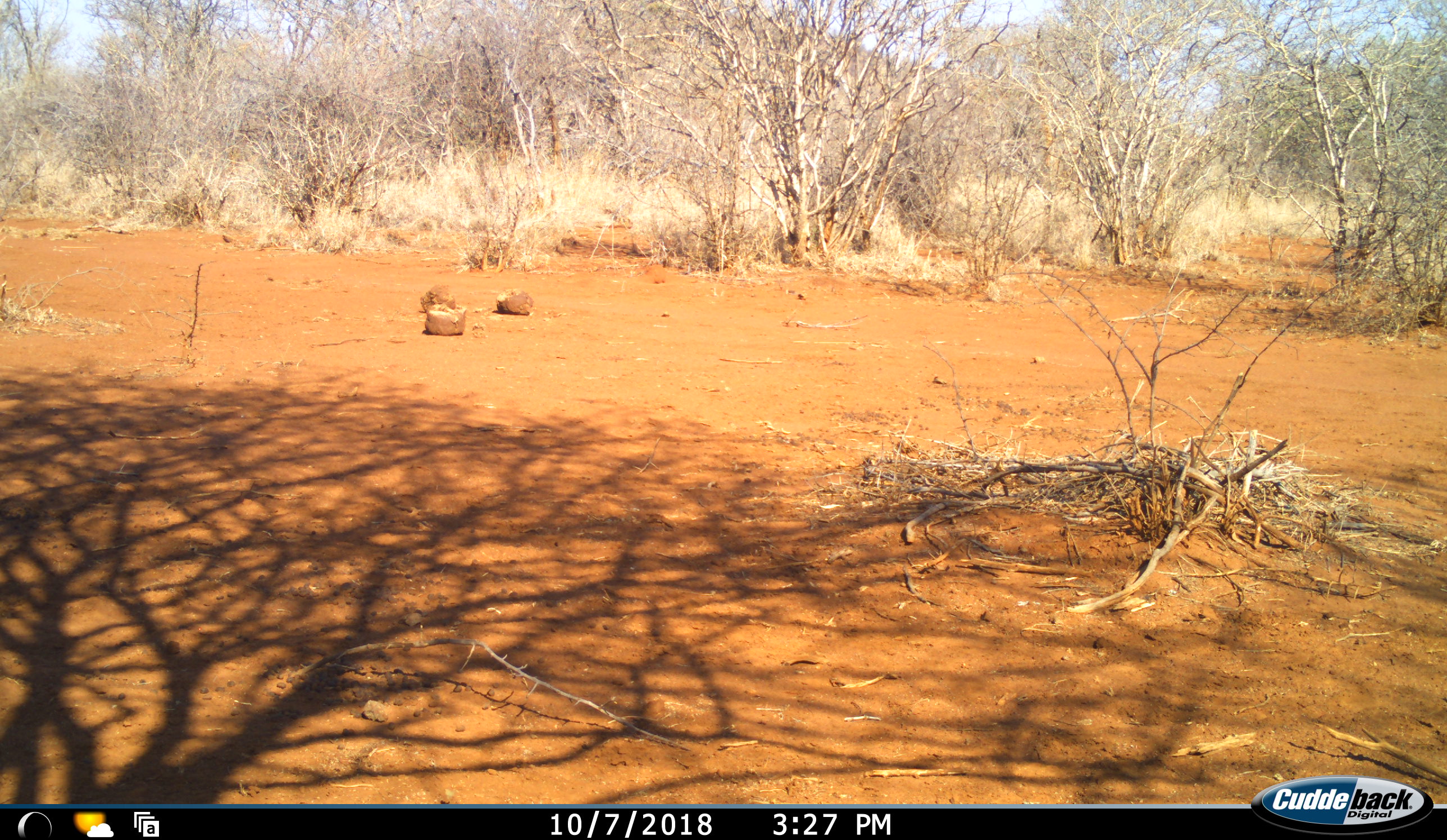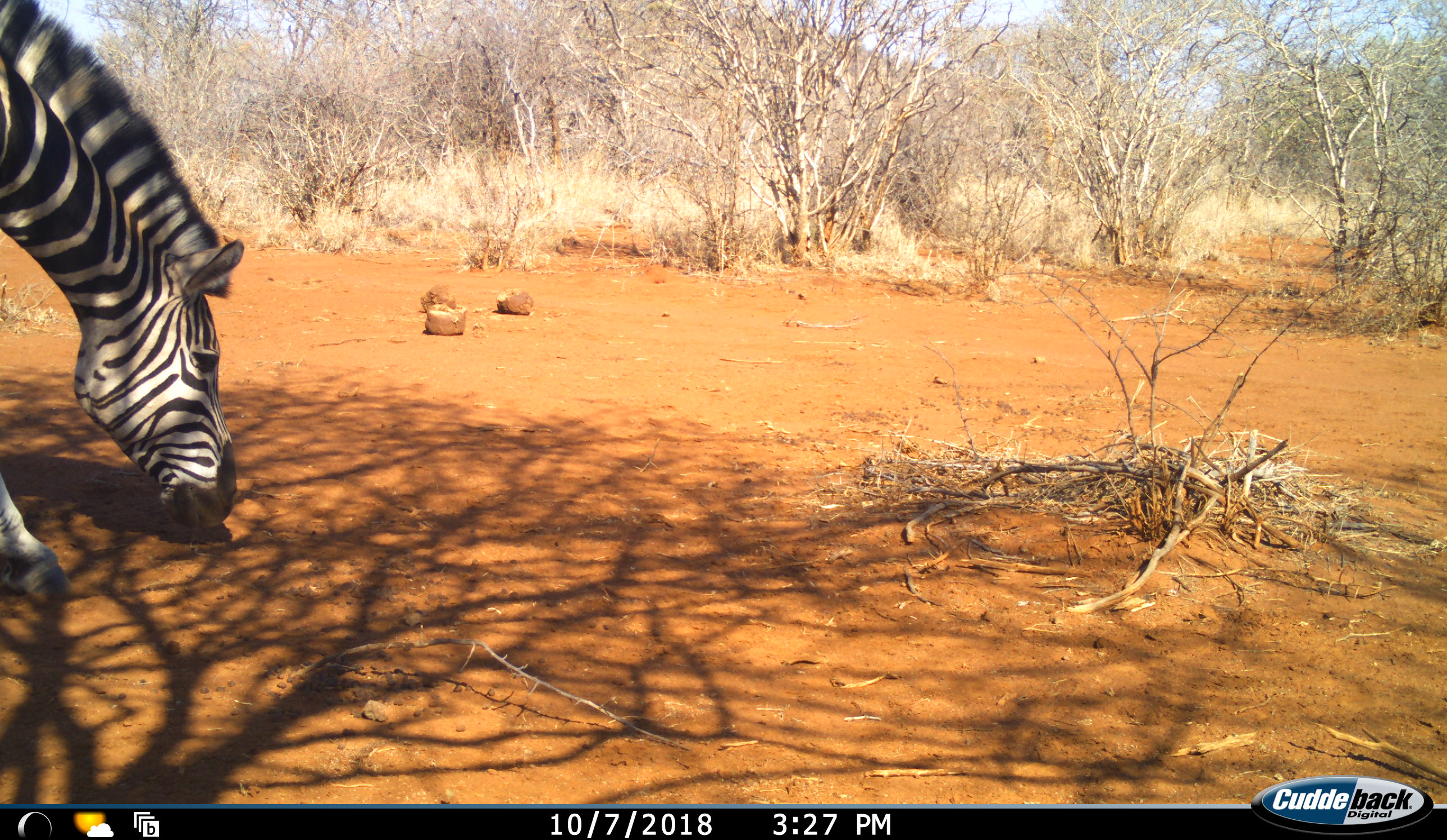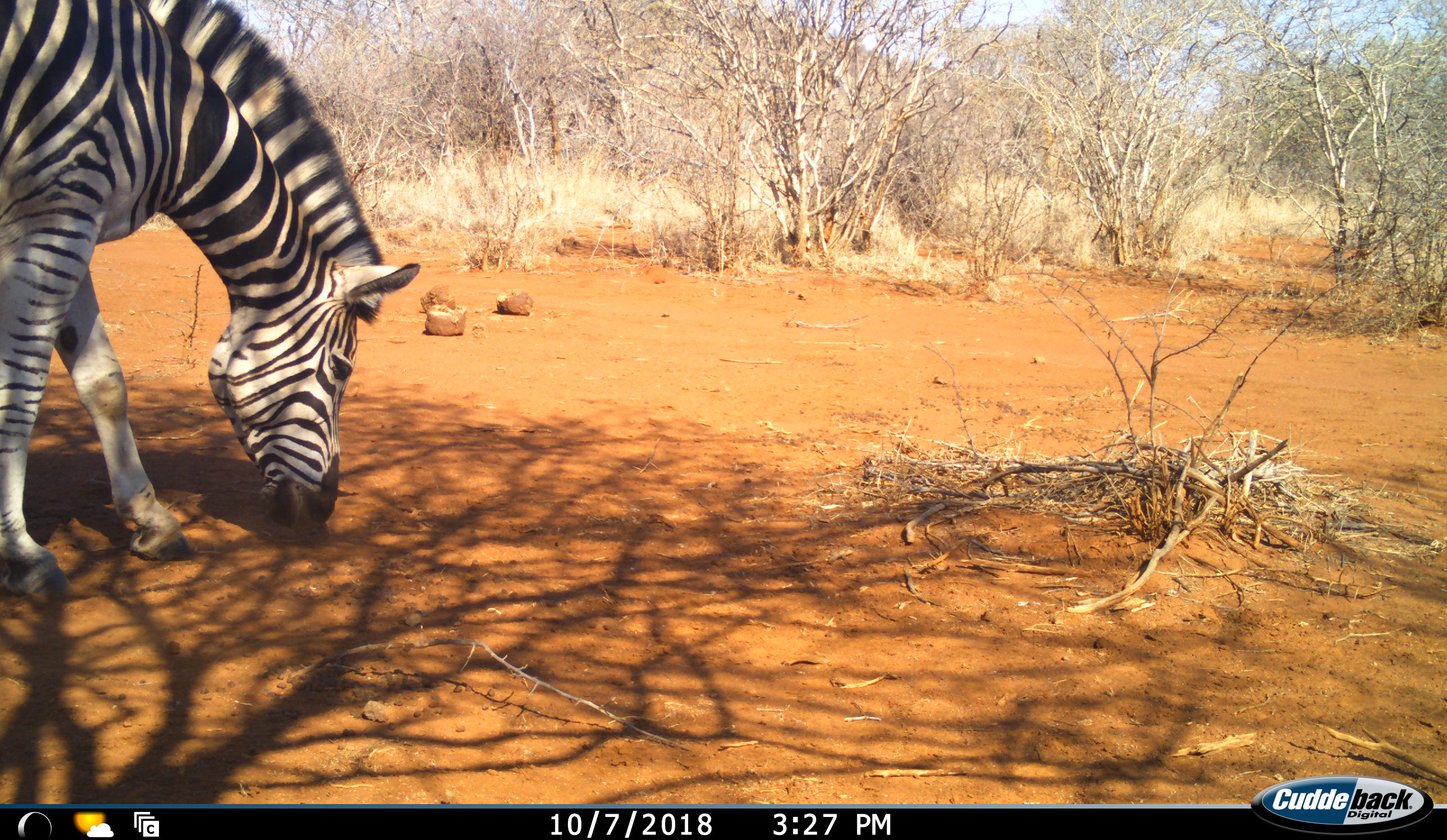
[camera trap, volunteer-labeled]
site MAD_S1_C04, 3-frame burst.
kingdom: Animalia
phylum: Chordata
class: Mammalia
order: Perissodactyla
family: Equidae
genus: Equus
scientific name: Equus quagga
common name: plains zebra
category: zebraplains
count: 1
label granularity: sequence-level